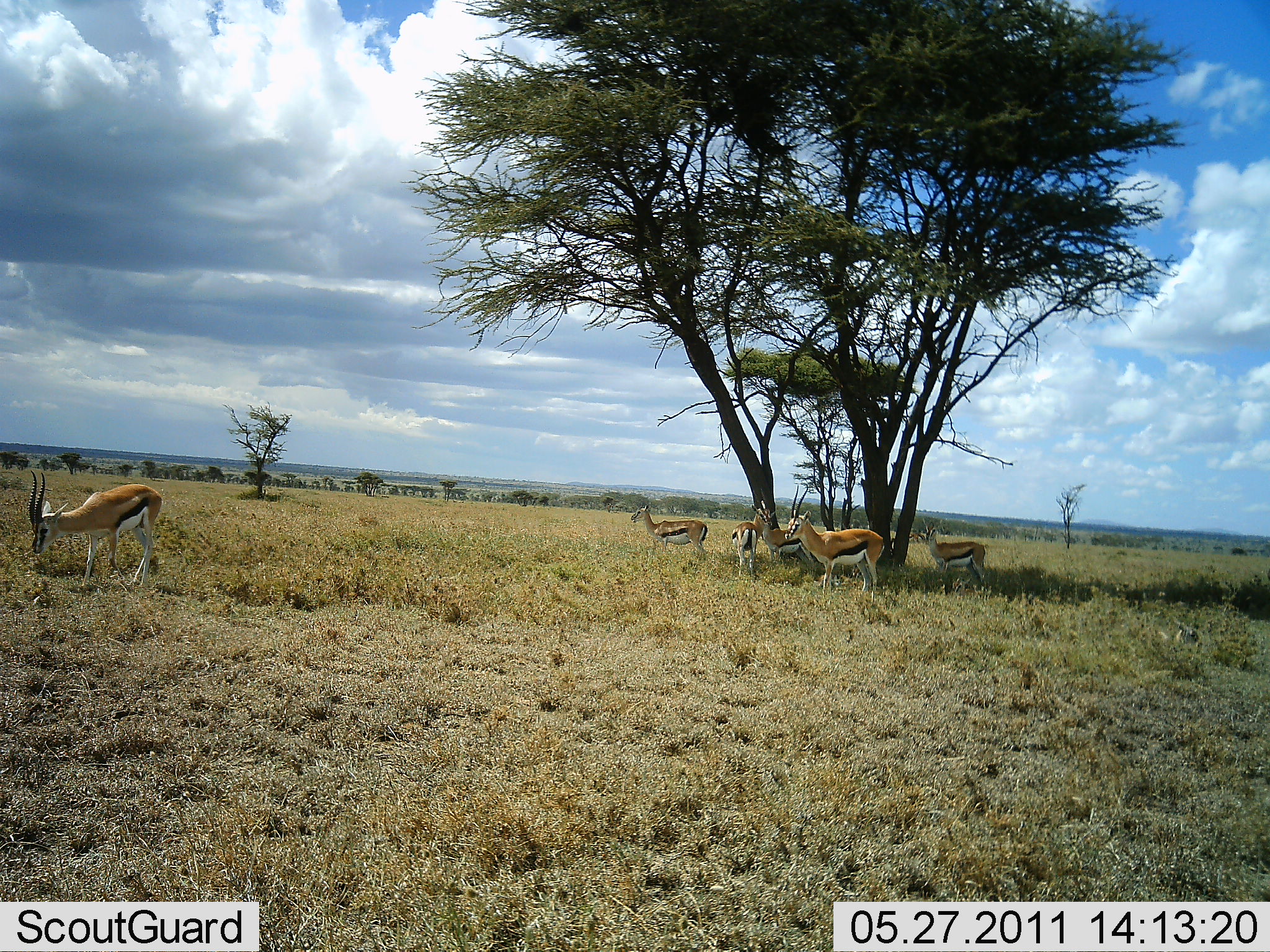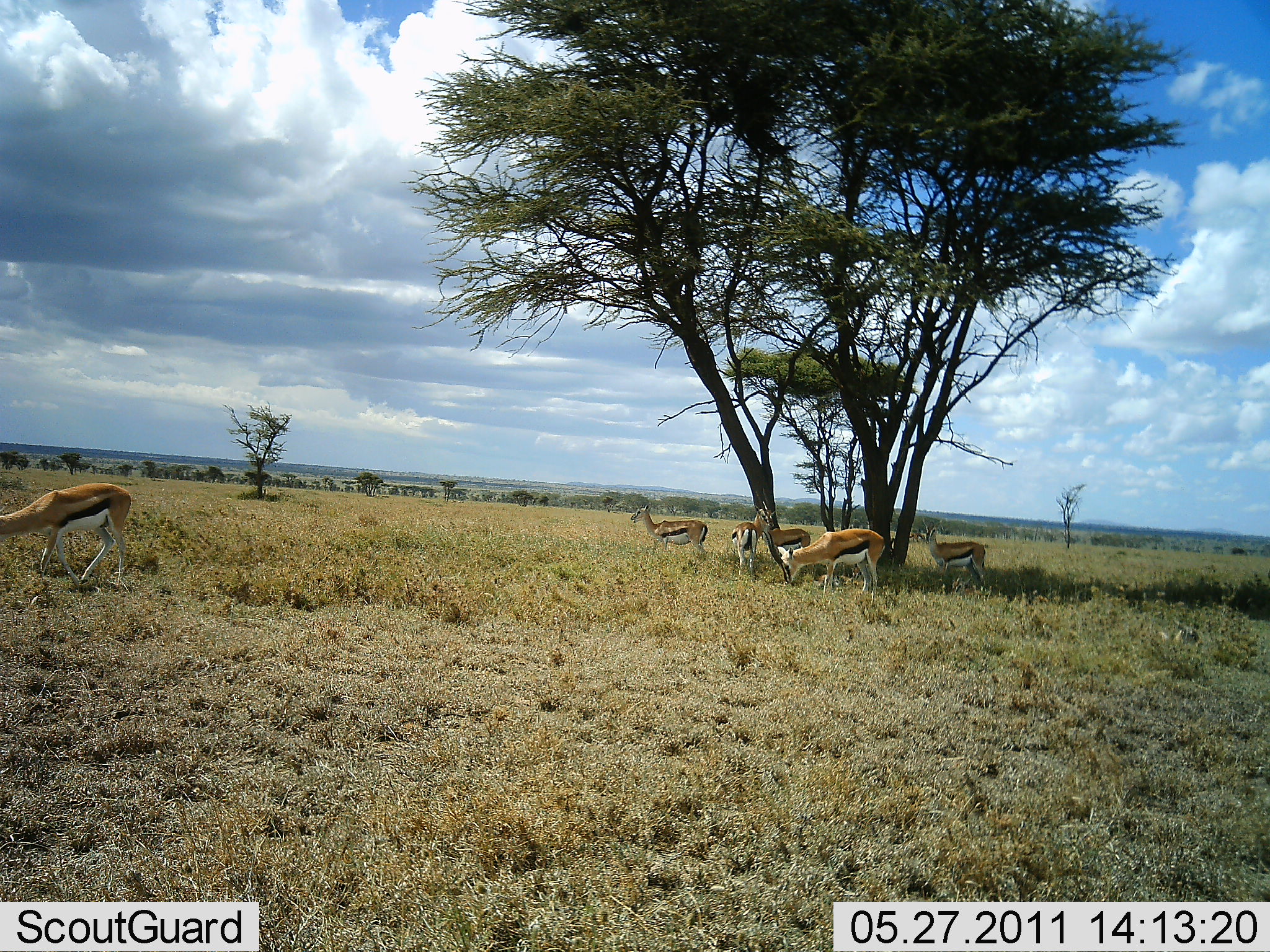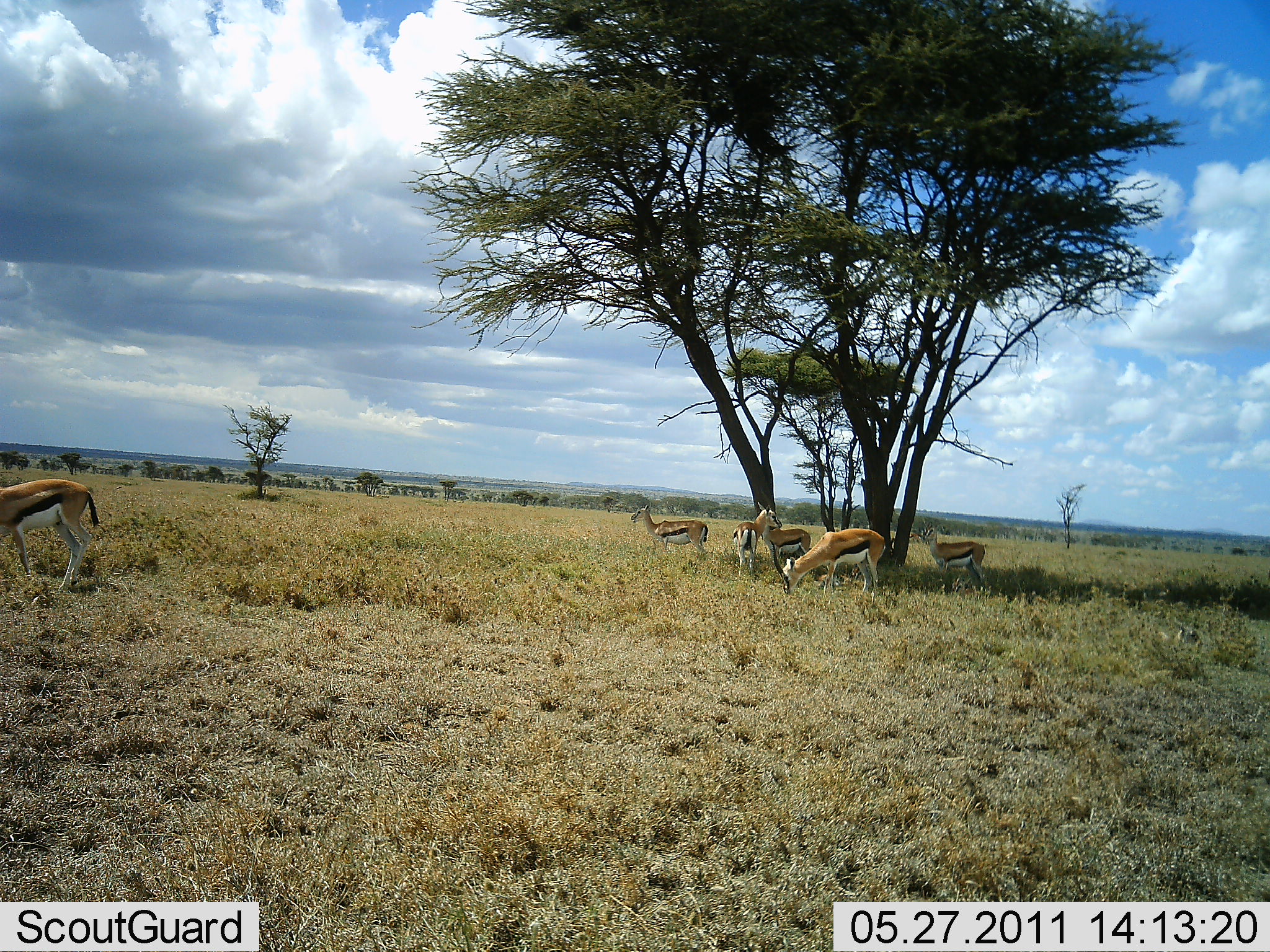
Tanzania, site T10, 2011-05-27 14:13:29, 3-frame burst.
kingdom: Animalia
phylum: Chordata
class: Mammalia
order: Artiodactyla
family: Bovidae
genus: Eudorcas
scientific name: Eudorcas thomsonii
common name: thomson's gazelle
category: gazellethomsons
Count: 6.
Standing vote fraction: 91%.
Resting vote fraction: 9%.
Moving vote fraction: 18%.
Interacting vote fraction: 0%.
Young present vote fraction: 0%.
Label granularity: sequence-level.